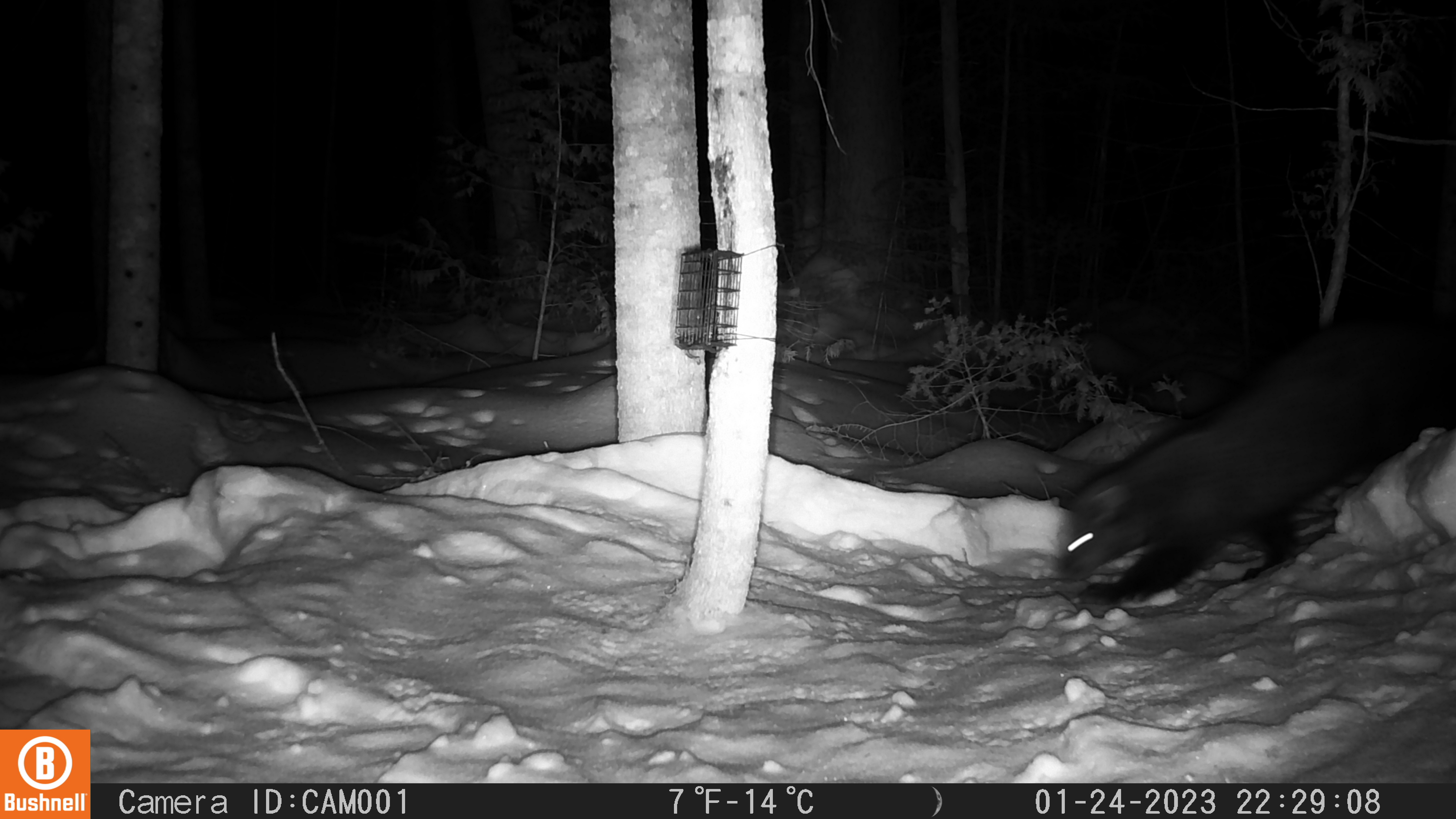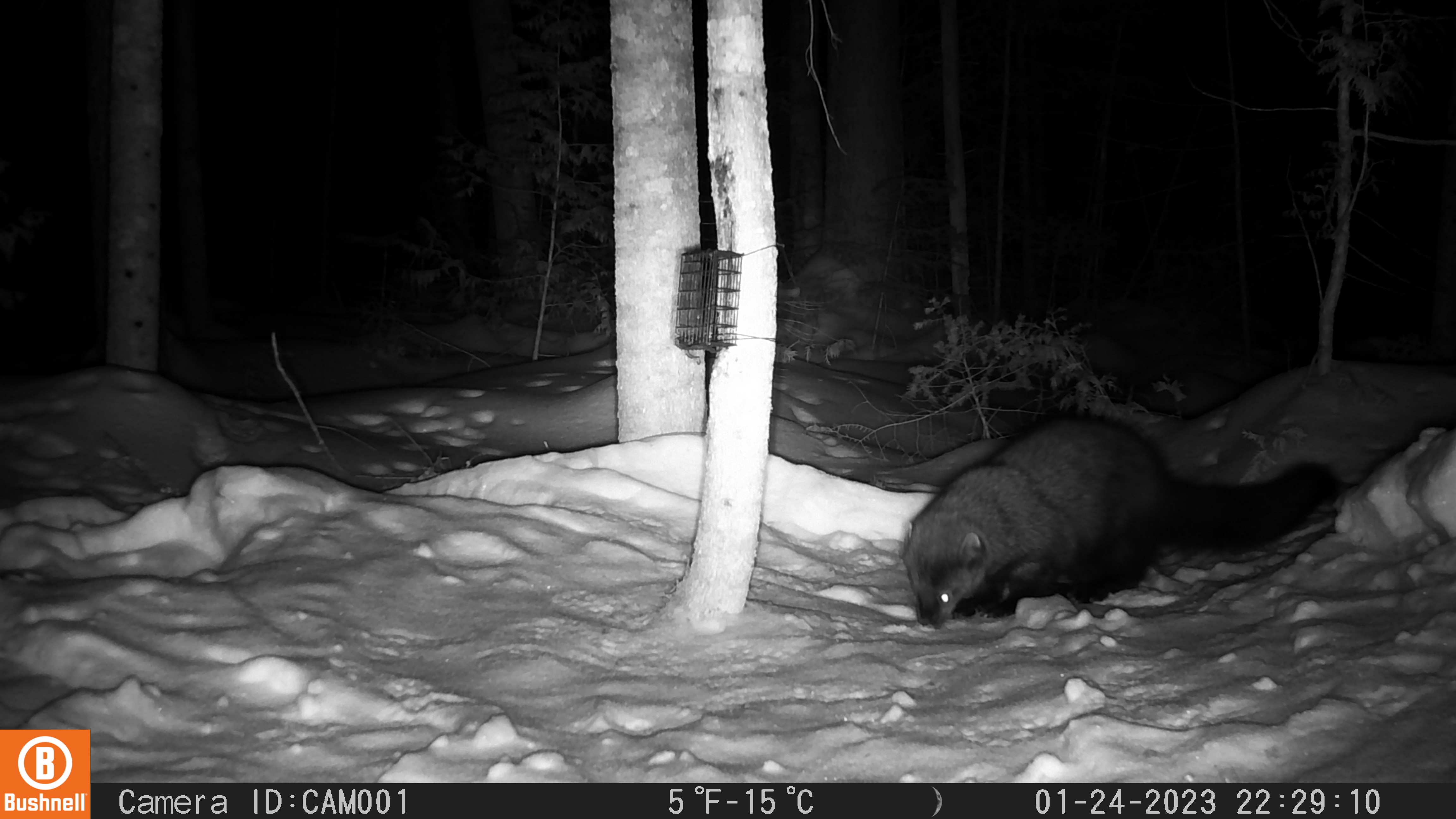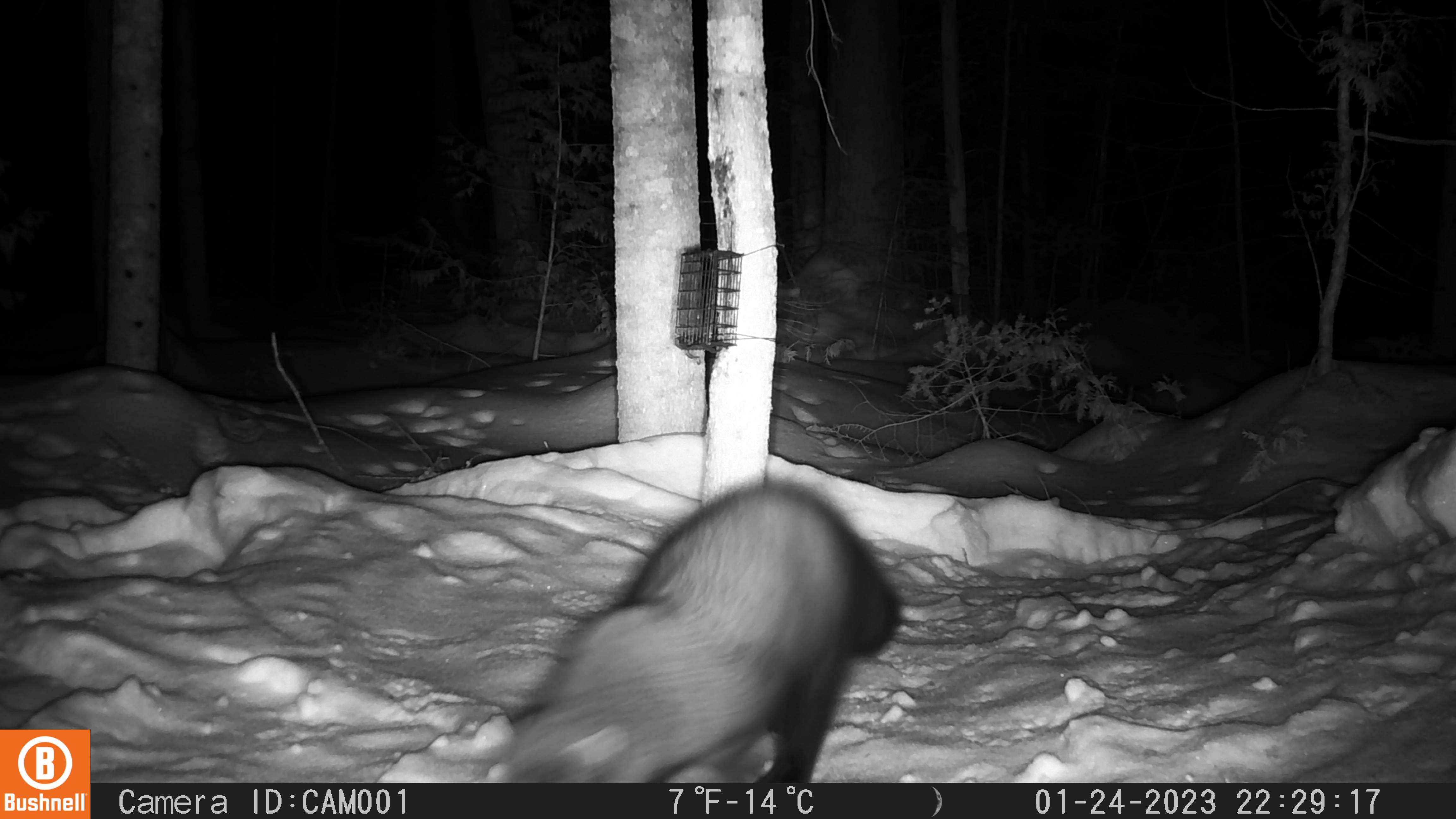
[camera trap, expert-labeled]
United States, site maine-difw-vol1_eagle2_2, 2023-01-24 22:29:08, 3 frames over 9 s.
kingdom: Animalia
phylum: Chordata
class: Mammalia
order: Carnivora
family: Mustelidae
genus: Pekania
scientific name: Pekania pennanti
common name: fisher